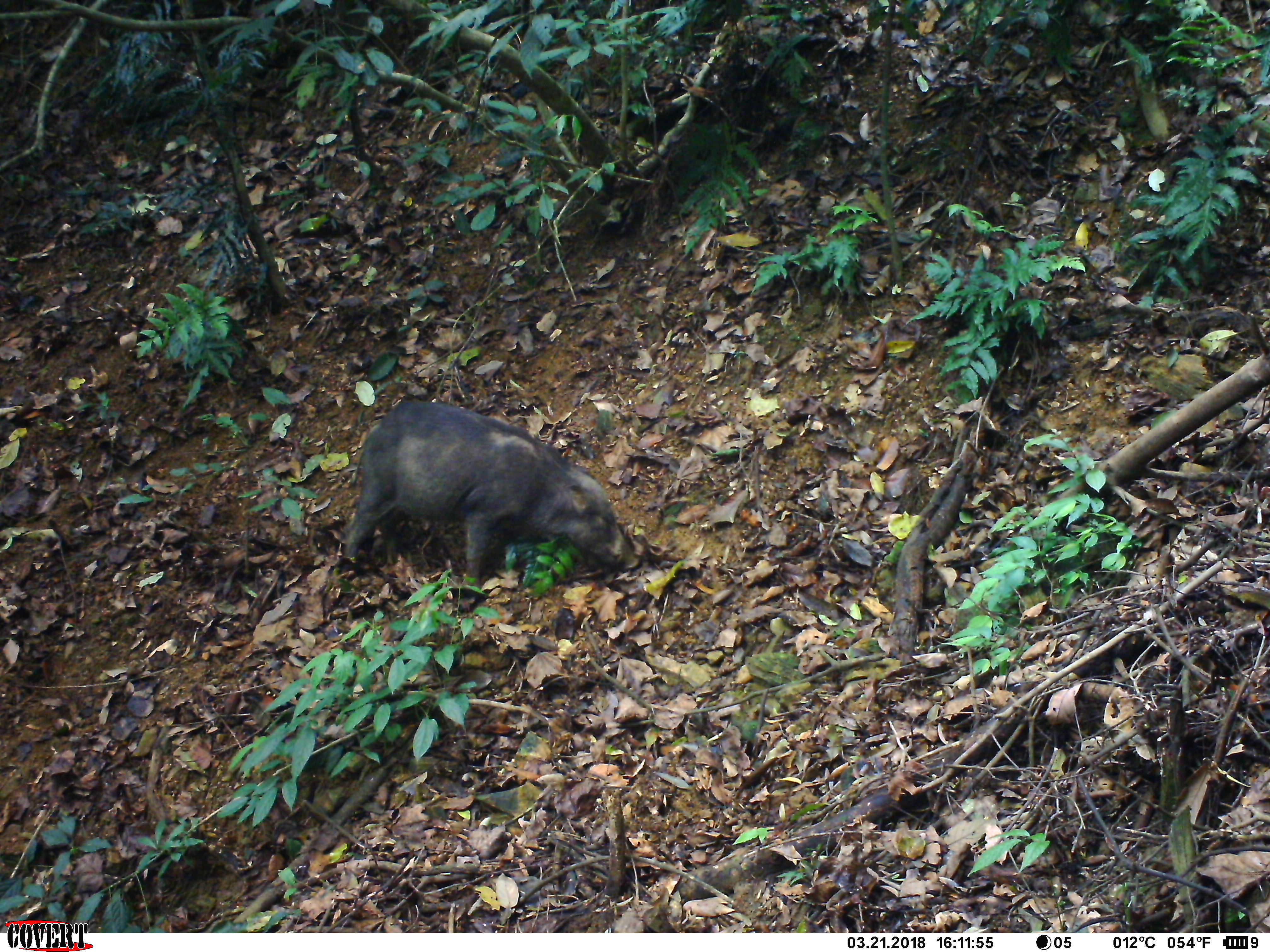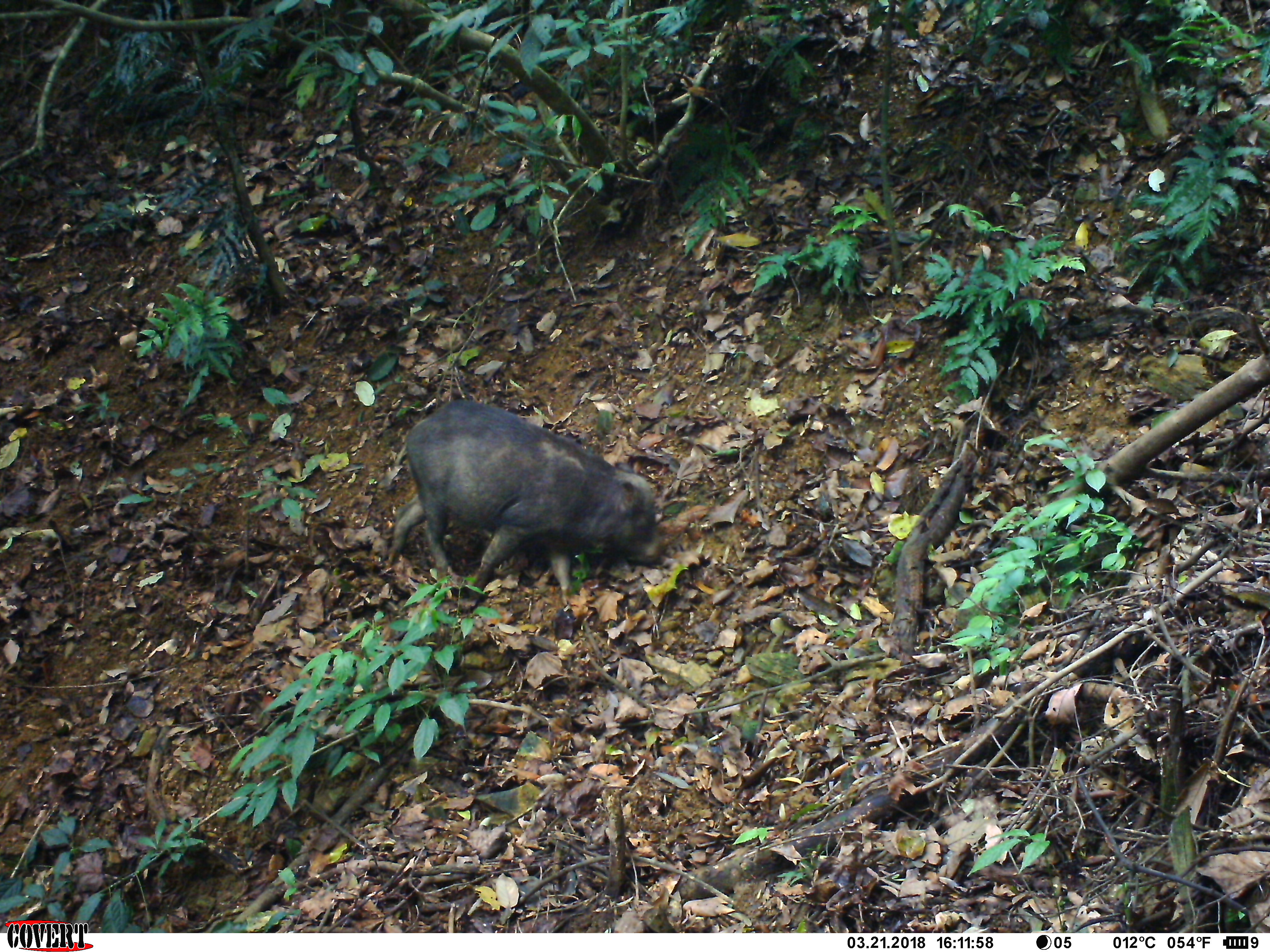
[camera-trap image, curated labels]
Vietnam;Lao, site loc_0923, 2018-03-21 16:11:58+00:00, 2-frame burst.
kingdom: Animalia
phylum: Chordata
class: Mammalia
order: Artiodactyla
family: Suidae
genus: Sus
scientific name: Sus scrofa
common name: eurasian wild pig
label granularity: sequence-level